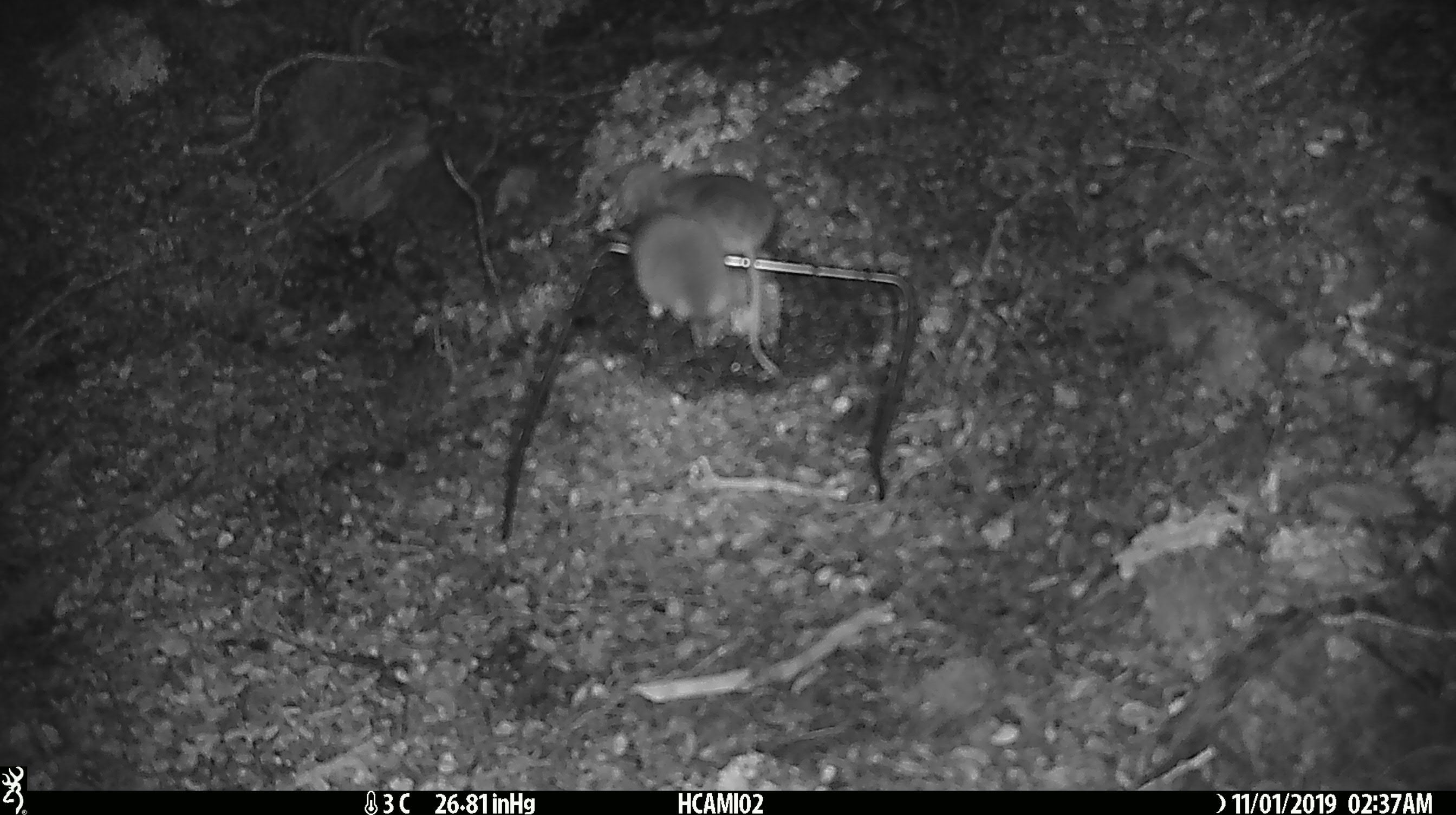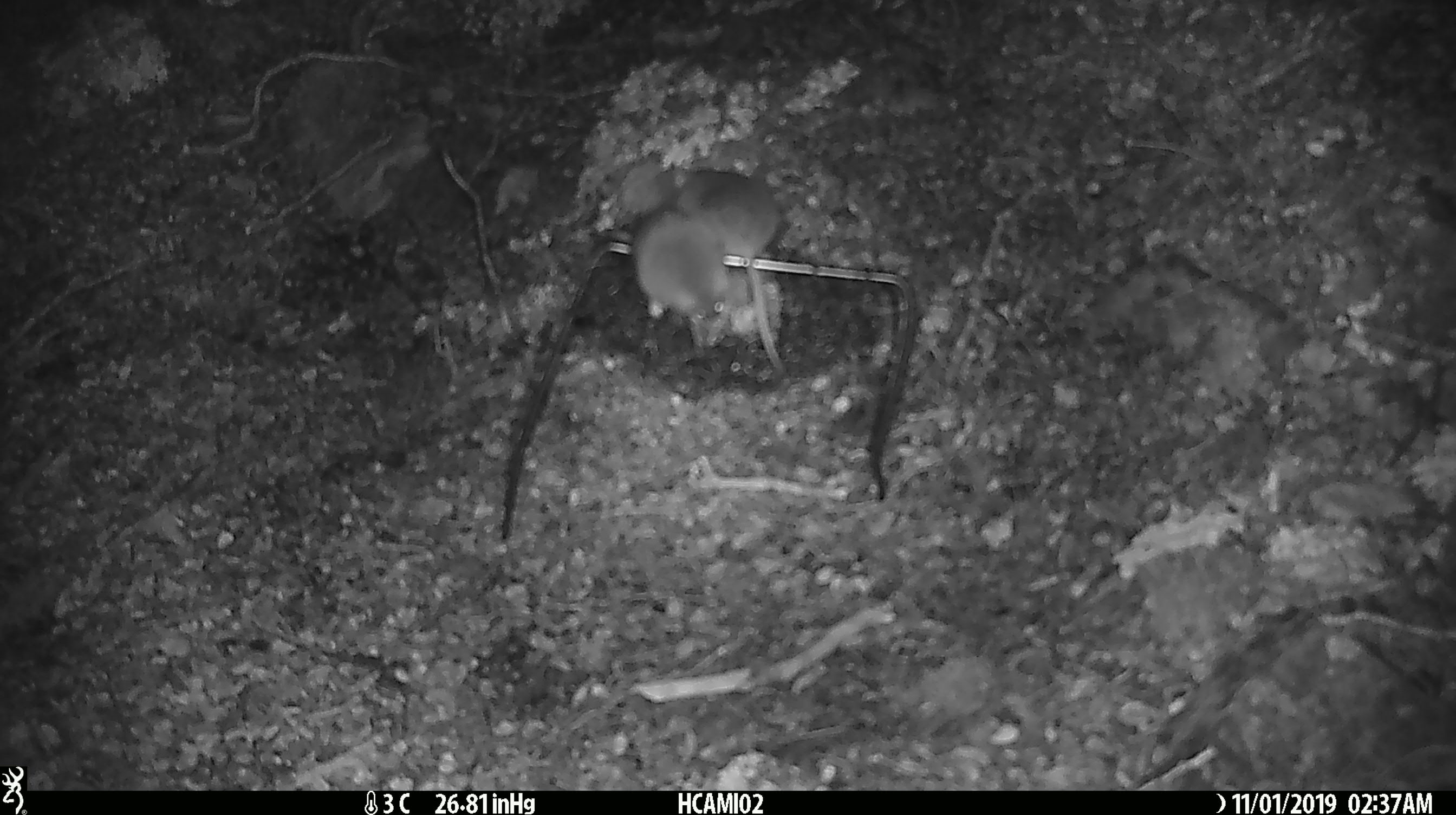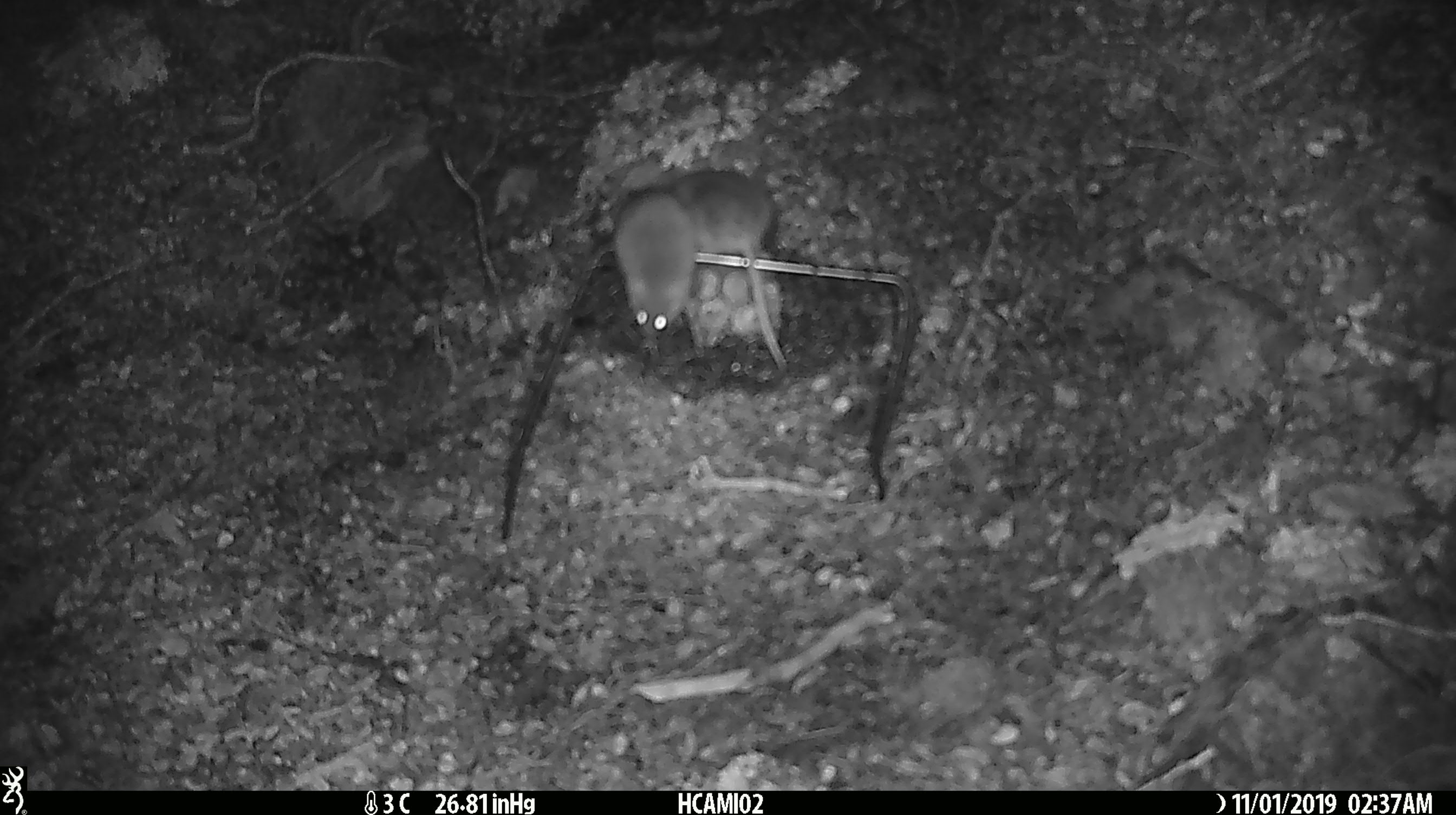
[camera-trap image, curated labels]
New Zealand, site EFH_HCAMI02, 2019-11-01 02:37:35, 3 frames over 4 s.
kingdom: Animalia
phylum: Chordata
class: Mammalia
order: Rodentia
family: Muridae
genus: Mus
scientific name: Mus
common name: mouse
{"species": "mouse (Mus)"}